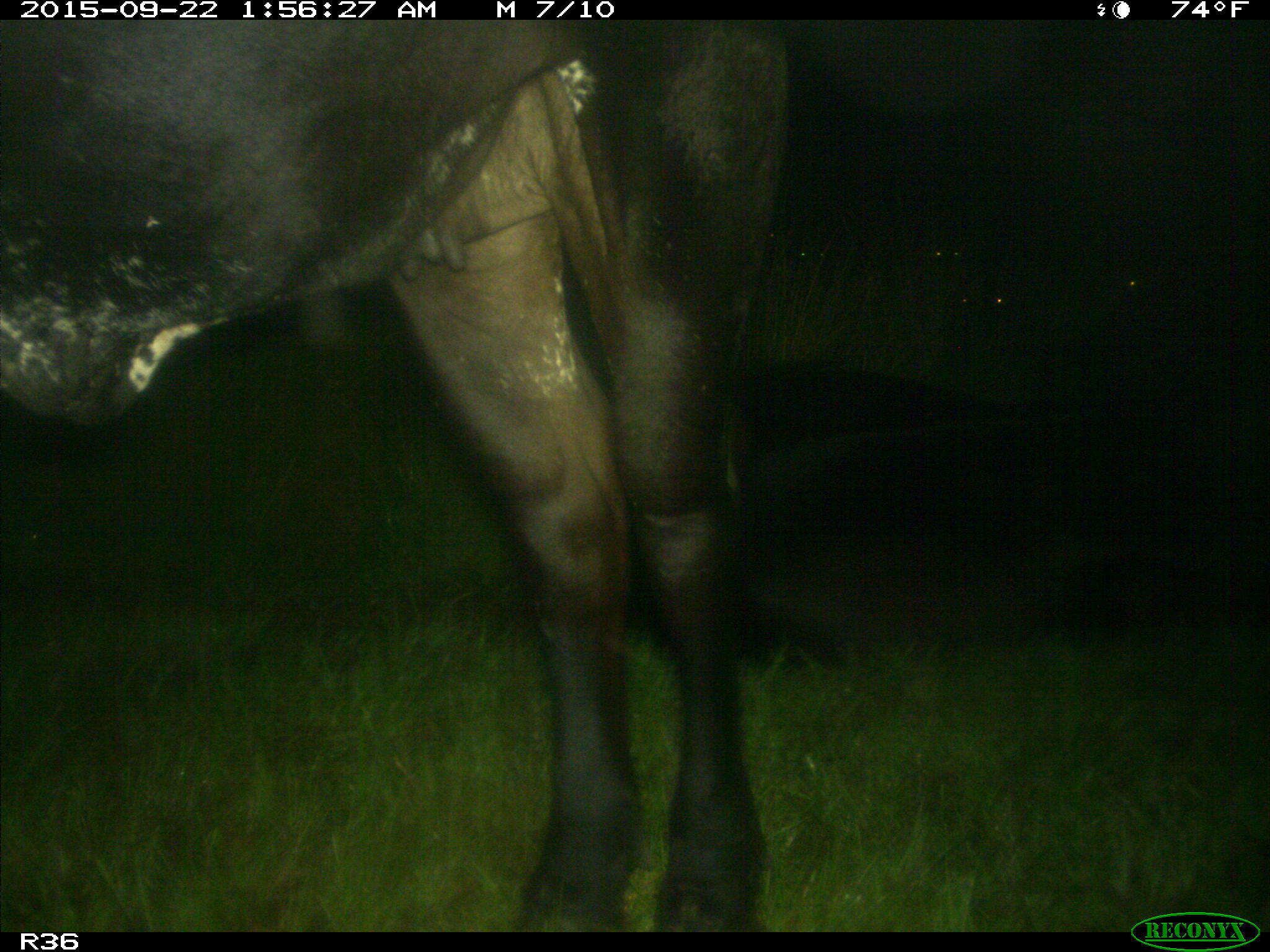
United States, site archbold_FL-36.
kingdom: Animalia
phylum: Chordata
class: Mammalia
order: Artiodactyla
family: Bovidae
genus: Bos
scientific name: Bos taurus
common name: domestic cow